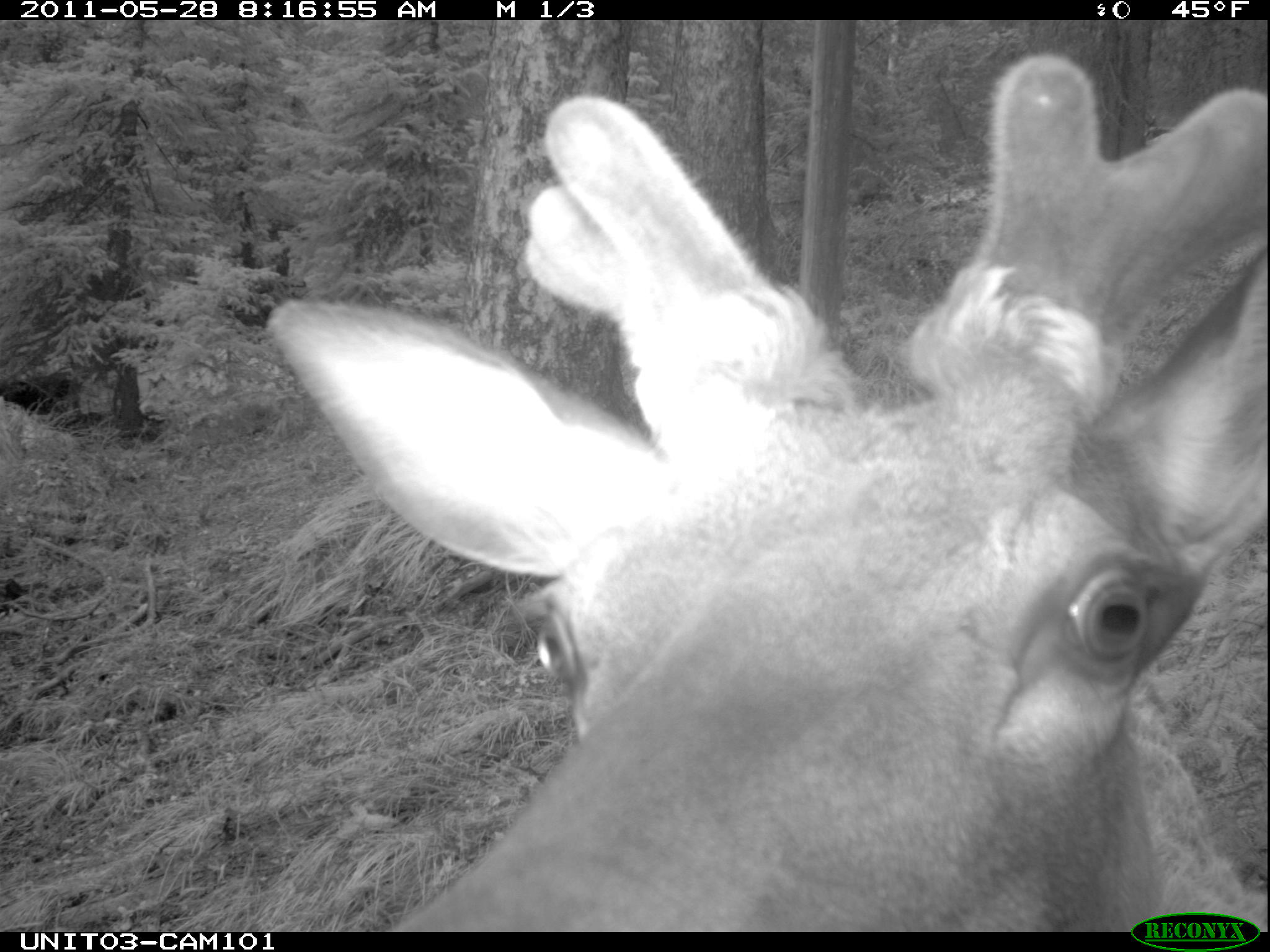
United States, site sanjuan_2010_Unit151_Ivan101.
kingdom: Animalia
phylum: Chordata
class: Mammalia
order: Artiodactyla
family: Cervidae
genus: Cervus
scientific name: Cervus elaphus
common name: red deer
Cervus elaphus (red deer).